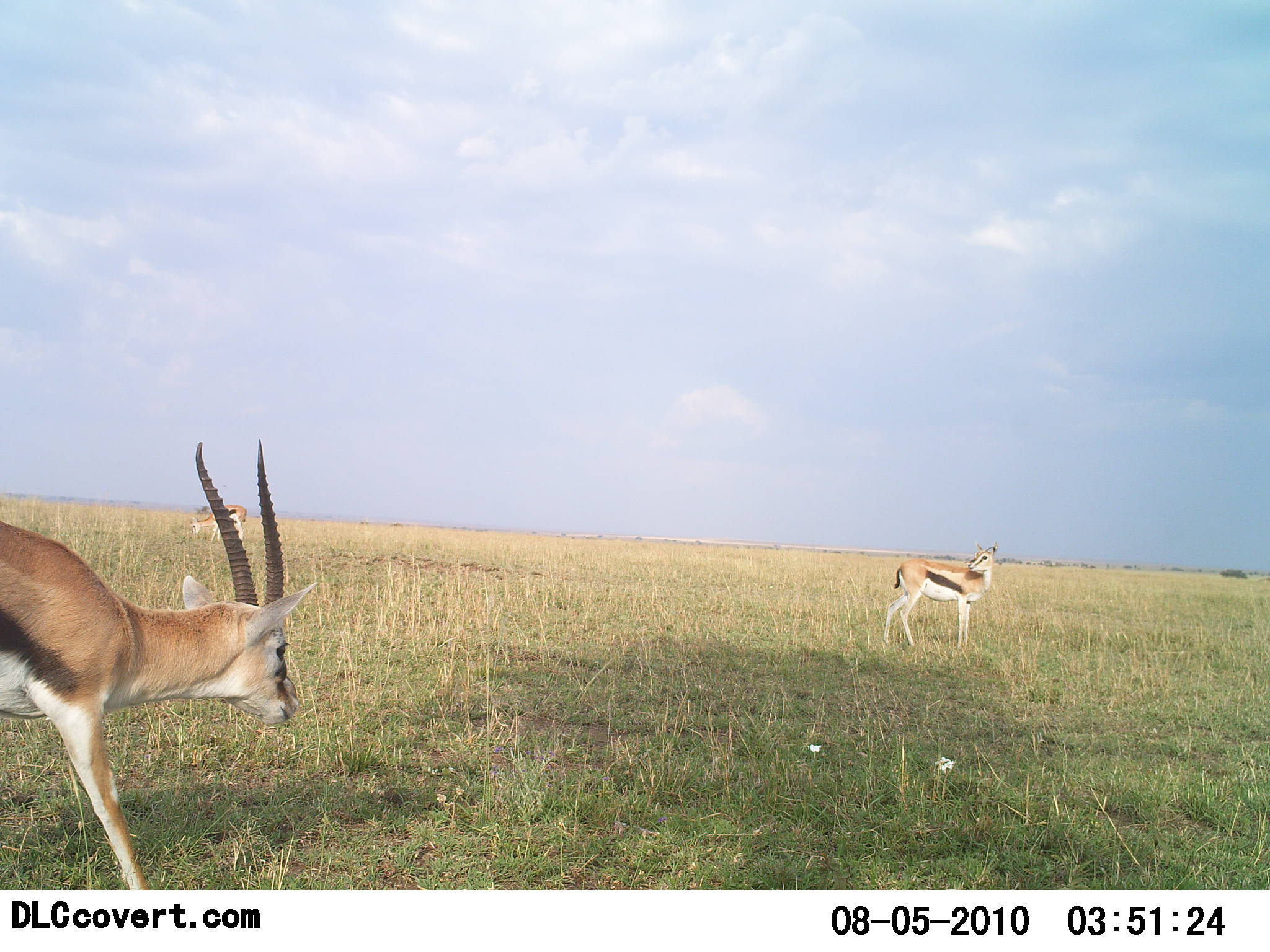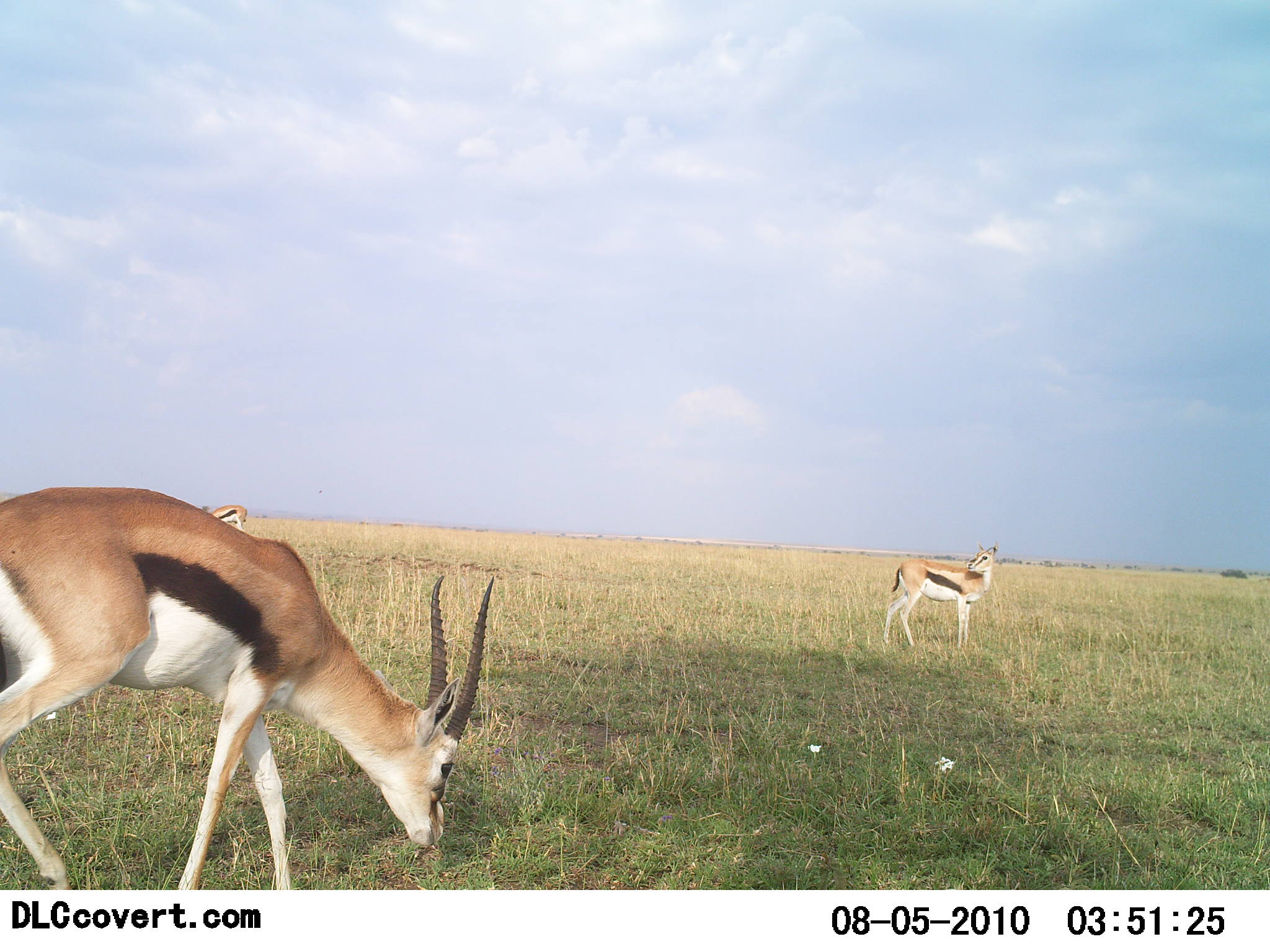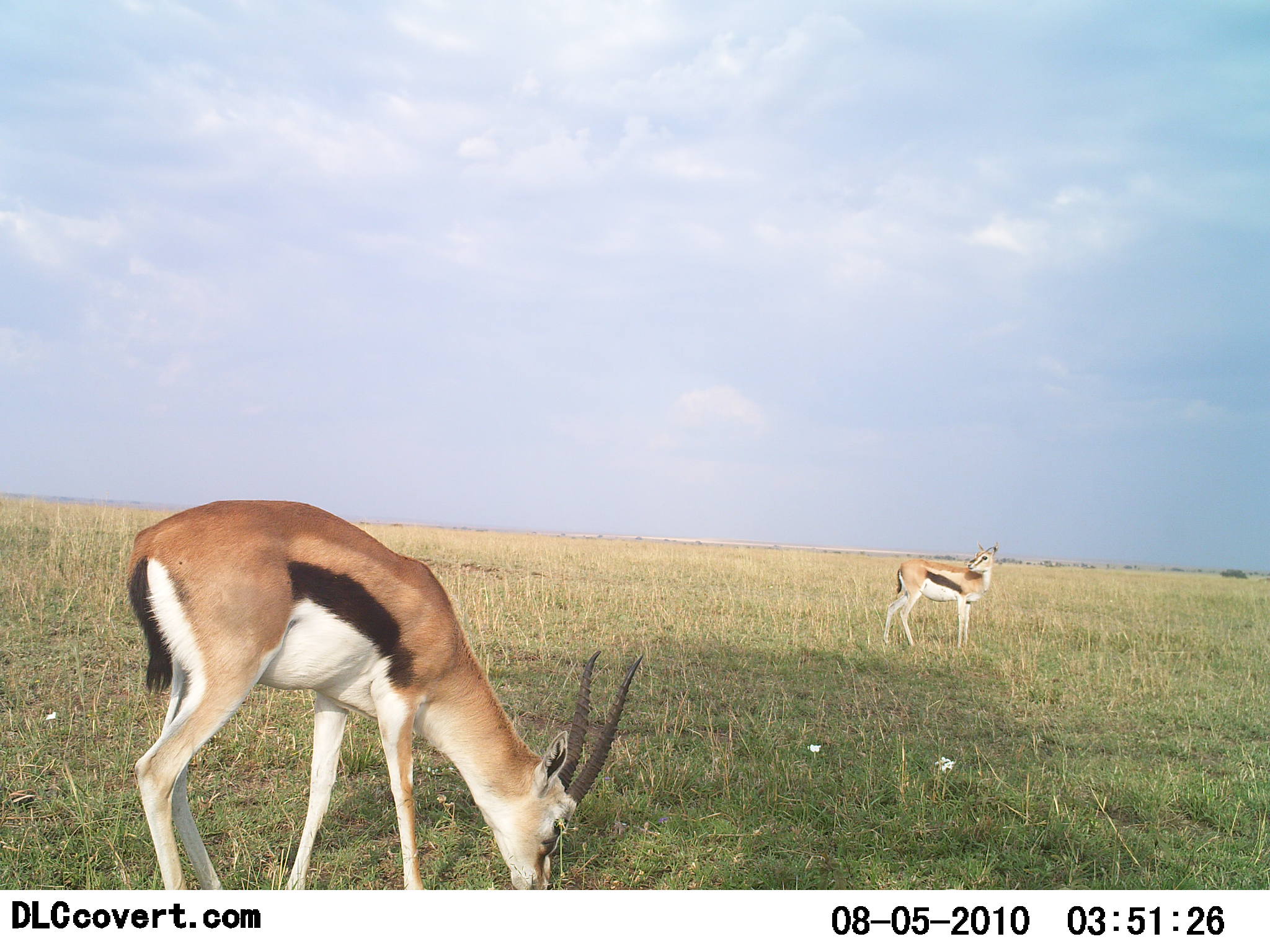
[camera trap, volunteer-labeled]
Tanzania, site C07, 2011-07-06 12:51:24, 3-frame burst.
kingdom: Animalia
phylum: Chordata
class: Mammalia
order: Artiodactyla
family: Bovidae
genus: Eudorcas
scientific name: Eudorcas thomsonii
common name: thomson's gazelle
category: gazellethomsons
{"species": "gazellethomsons (thomson's gazelle) (Eudorcas thomsonii)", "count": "2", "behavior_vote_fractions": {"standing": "45%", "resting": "0%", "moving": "36%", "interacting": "0%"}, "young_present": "0%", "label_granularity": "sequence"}